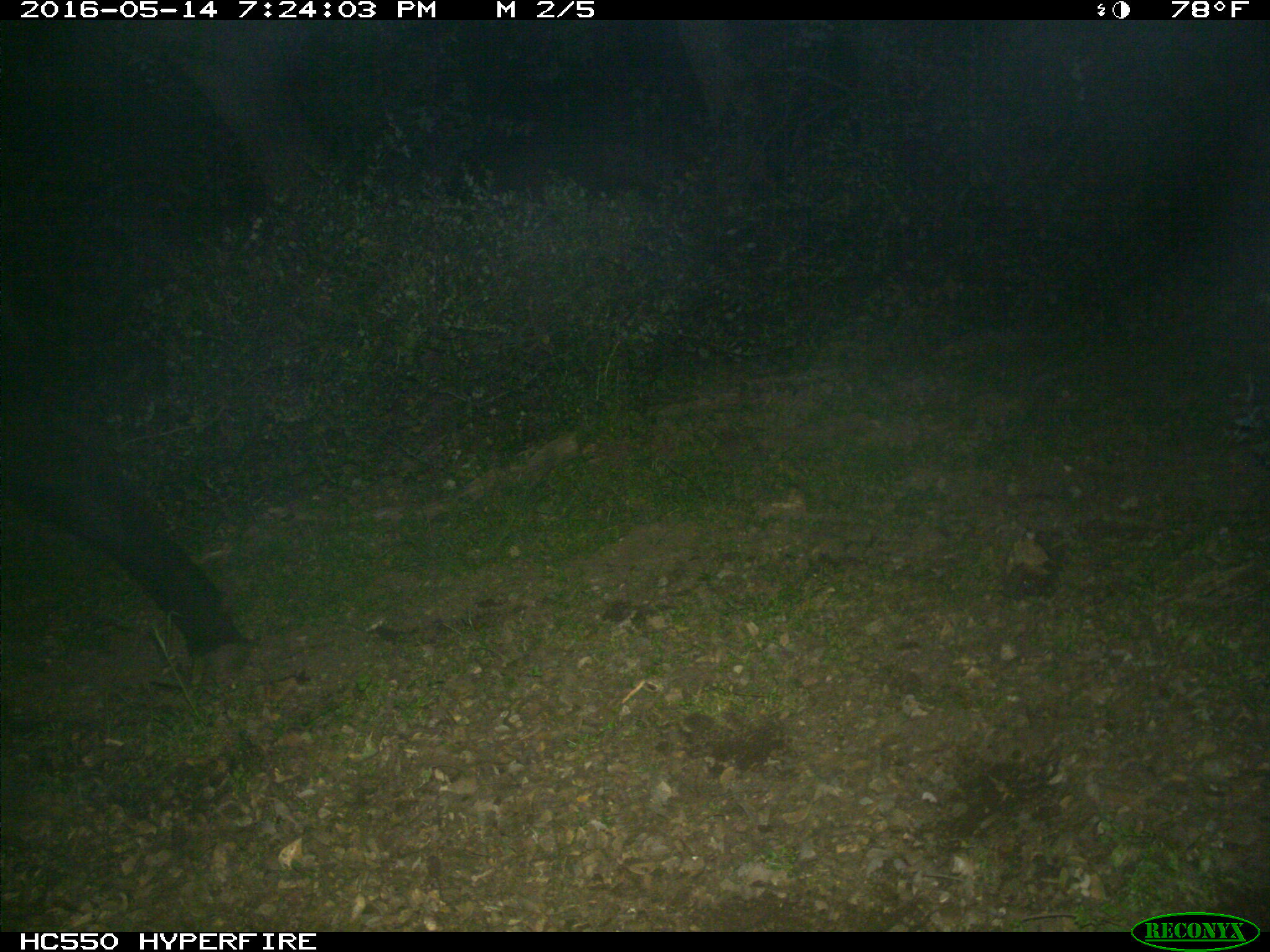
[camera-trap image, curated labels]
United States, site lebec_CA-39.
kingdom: Animalia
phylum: Chordata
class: Mammalia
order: Artiodactyla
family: Bovidae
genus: Bos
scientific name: Bos taurus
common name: domestic cow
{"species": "Bos taurus (domestic cow)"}